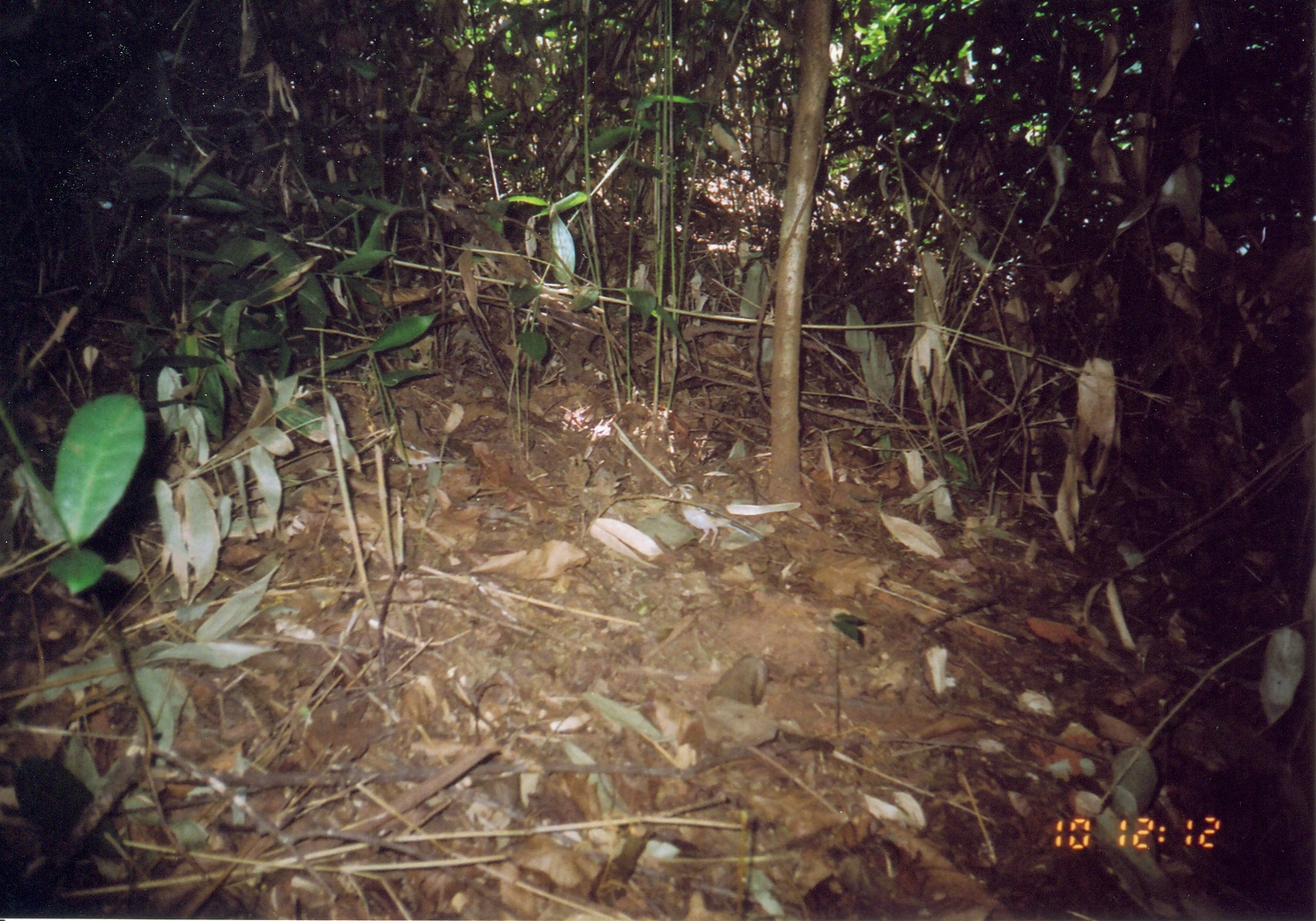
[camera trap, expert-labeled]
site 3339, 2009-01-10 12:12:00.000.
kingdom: Animalia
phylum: Chordata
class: Aves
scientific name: Aves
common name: bird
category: unknown bird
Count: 1.